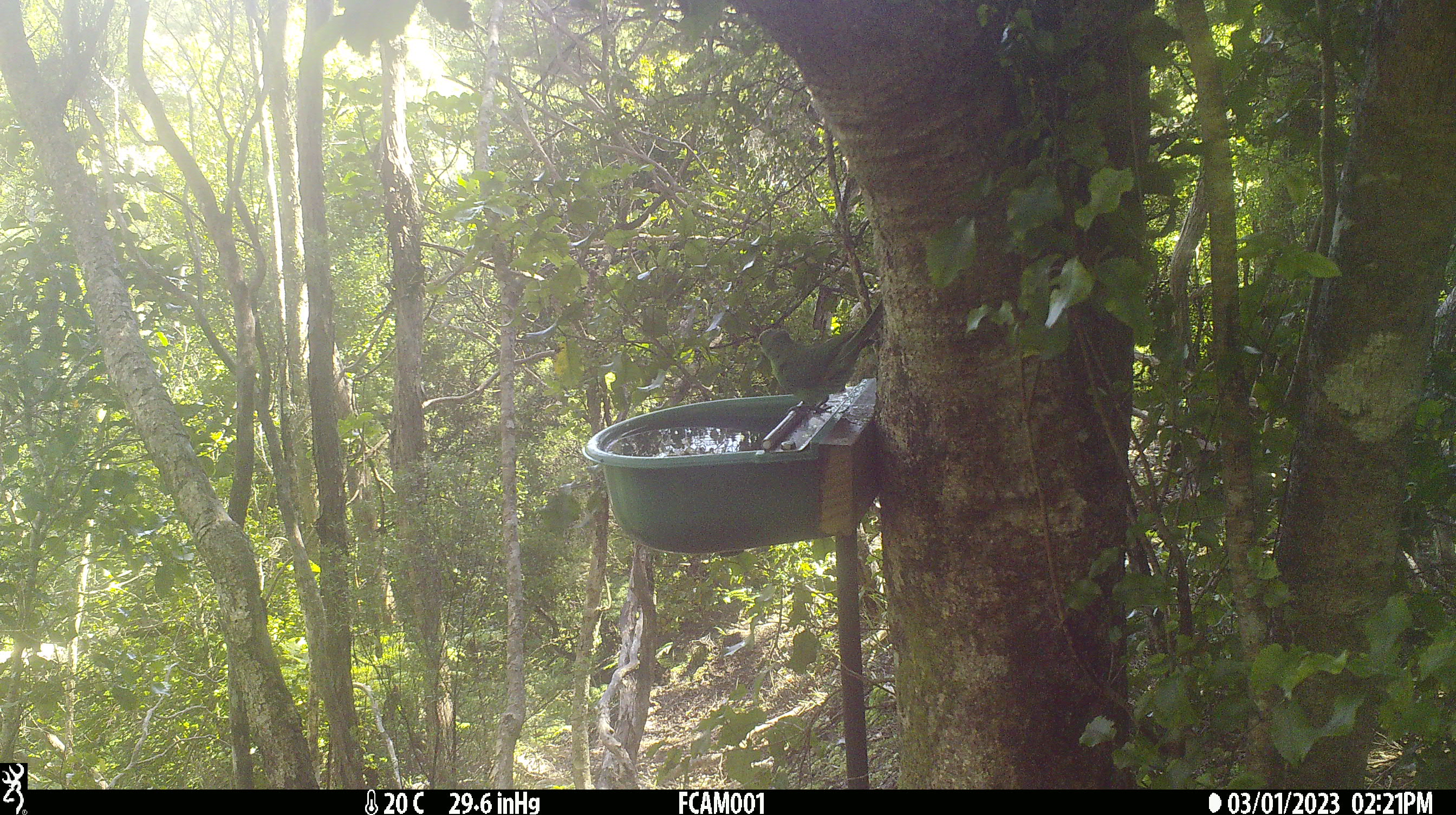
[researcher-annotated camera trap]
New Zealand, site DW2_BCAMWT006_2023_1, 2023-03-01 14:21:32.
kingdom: Animalia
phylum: Chordata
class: Aves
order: Psittaciformes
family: Psittaculidae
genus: Cyanoramphus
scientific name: Cyanoramphus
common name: parakeet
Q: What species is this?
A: Parakeet (Cyanoramphus).